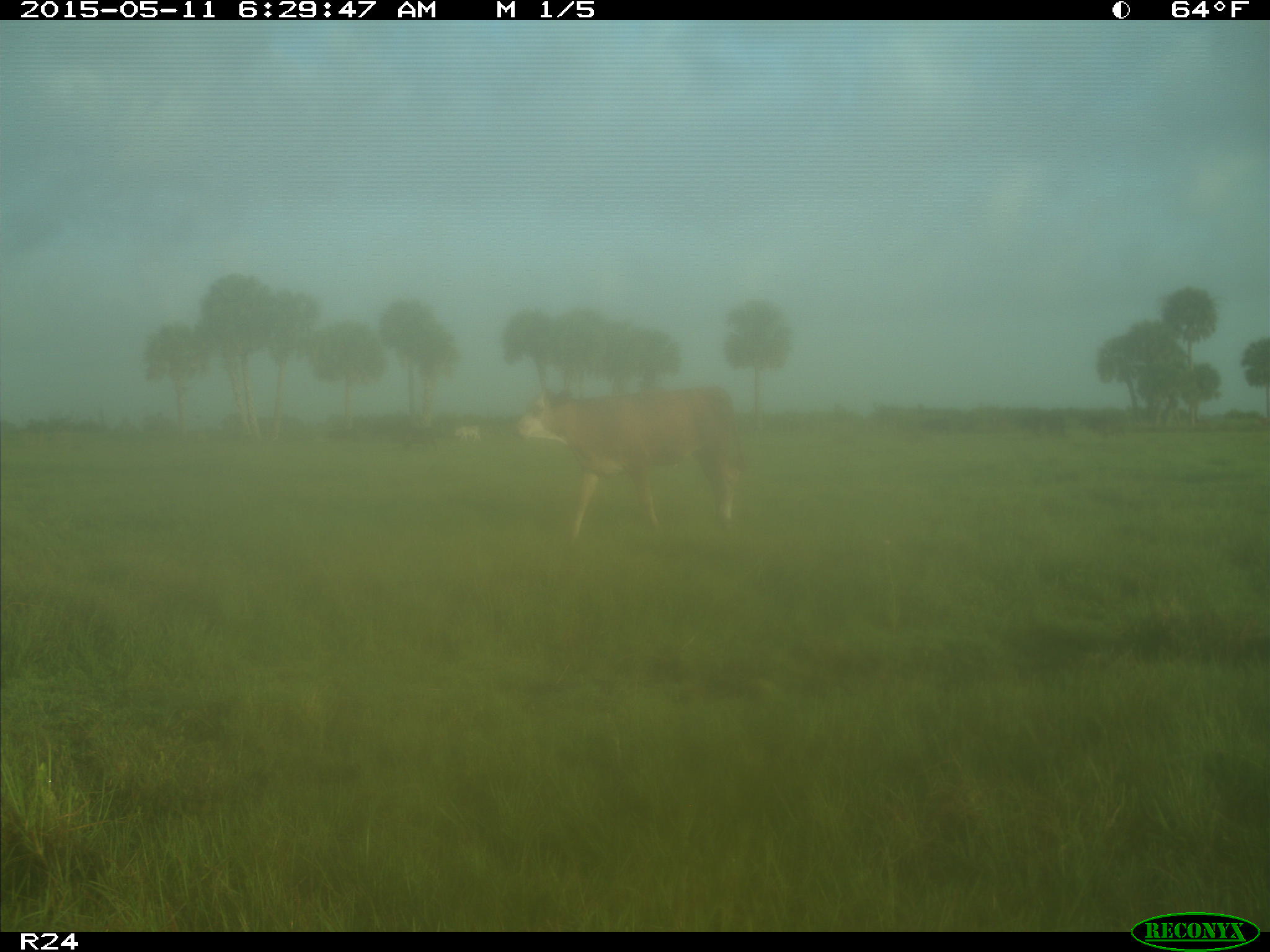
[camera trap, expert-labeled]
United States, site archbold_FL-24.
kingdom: Animalia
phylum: Chordata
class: Mammalia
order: Artiodactyla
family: Bovidae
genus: Bos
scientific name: Bos taurus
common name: domestic cow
Bos taurus (domestic cow).